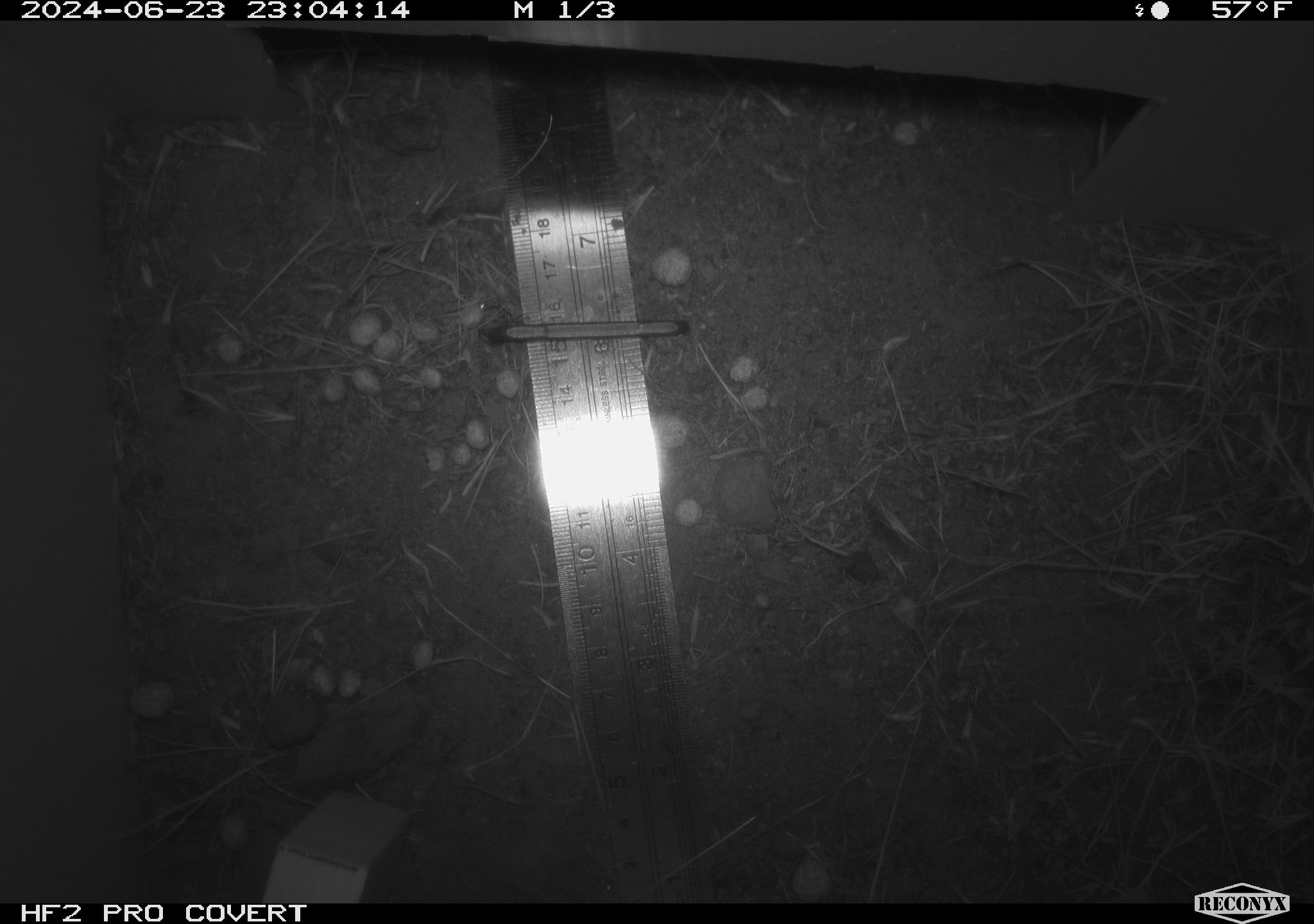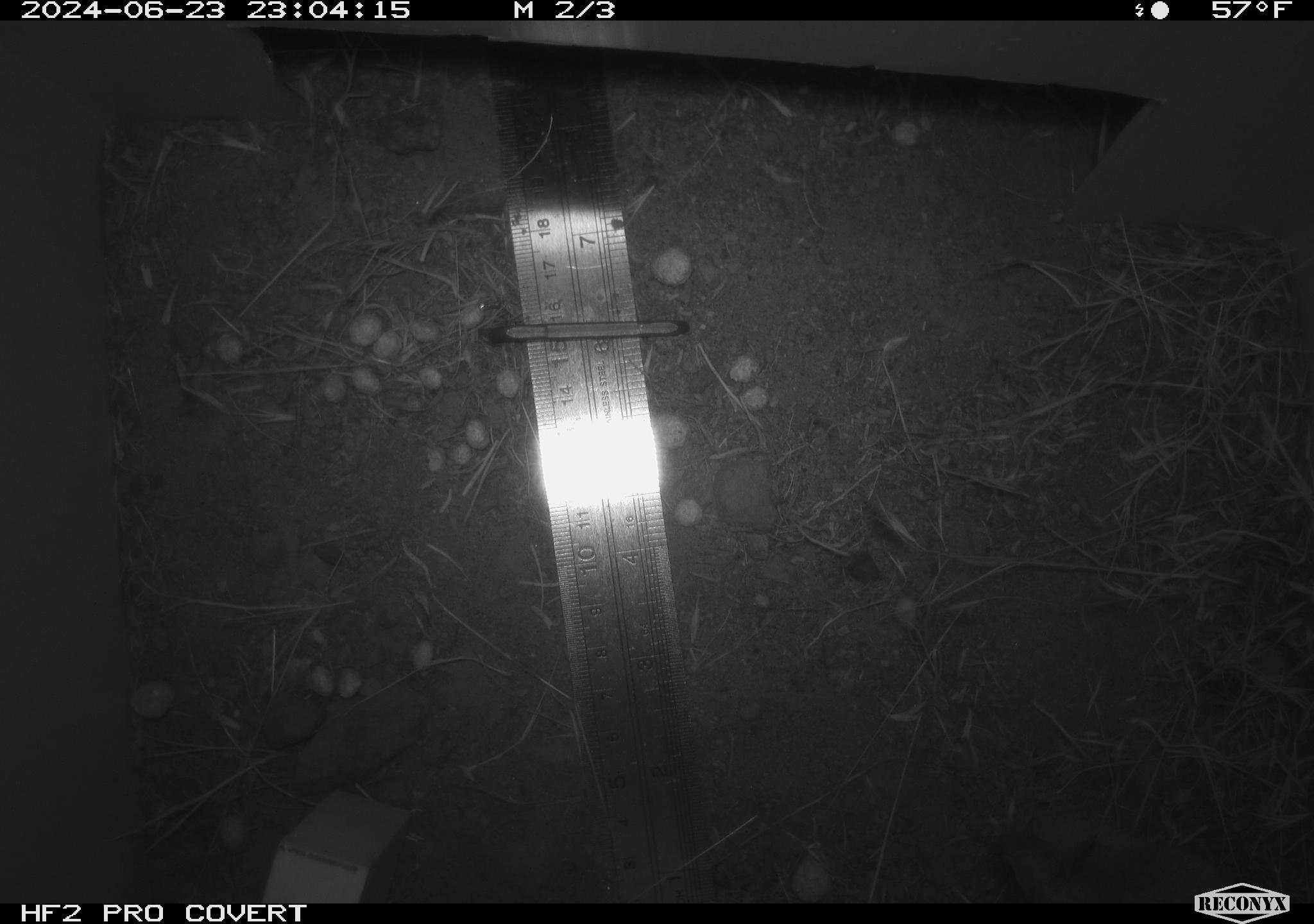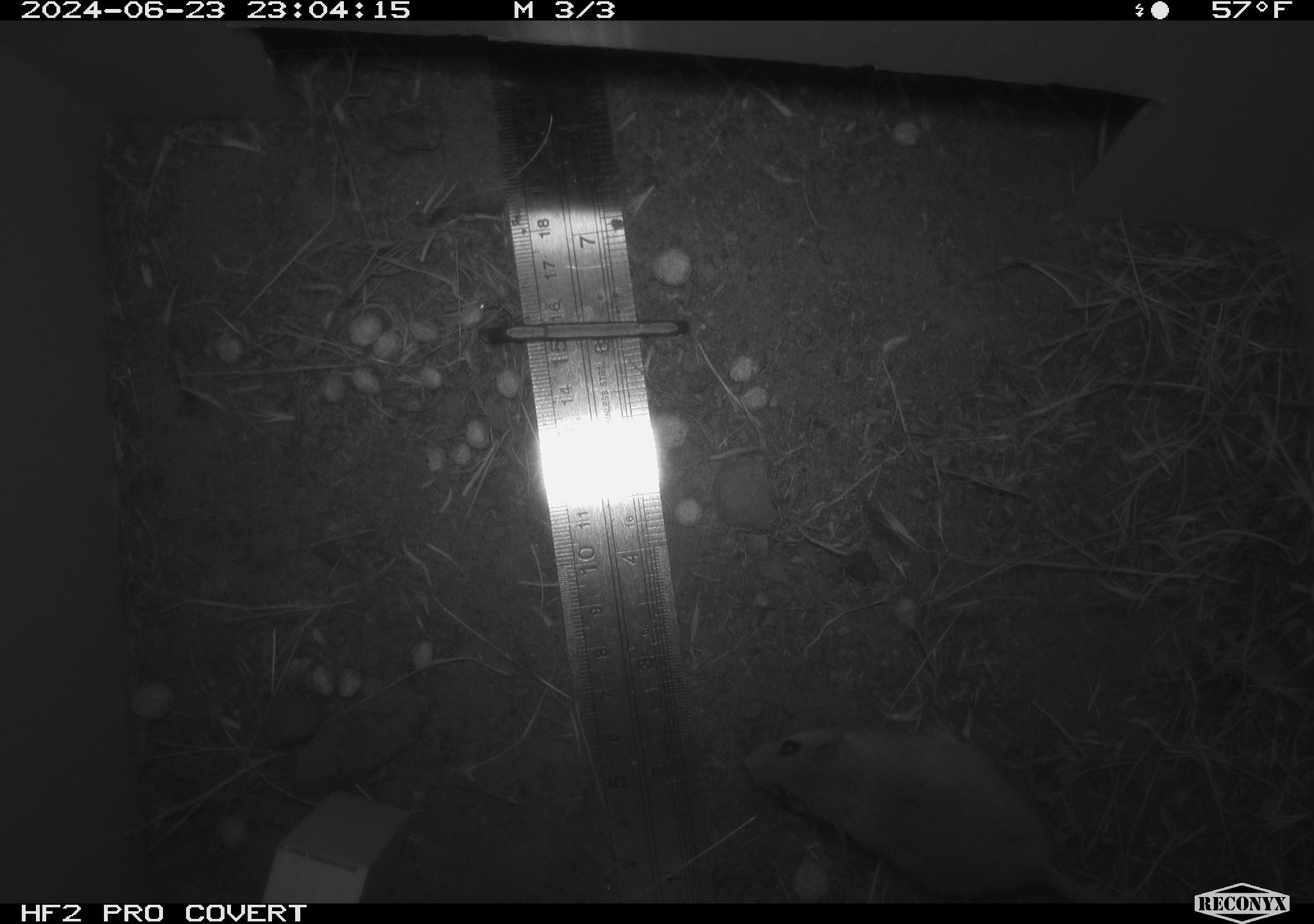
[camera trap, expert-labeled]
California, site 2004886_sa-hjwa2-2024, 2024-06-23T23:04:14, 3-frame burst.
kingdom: Animalia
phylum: Chordata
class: Mammalia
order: Rodentia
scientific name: Rodentia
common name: rodent